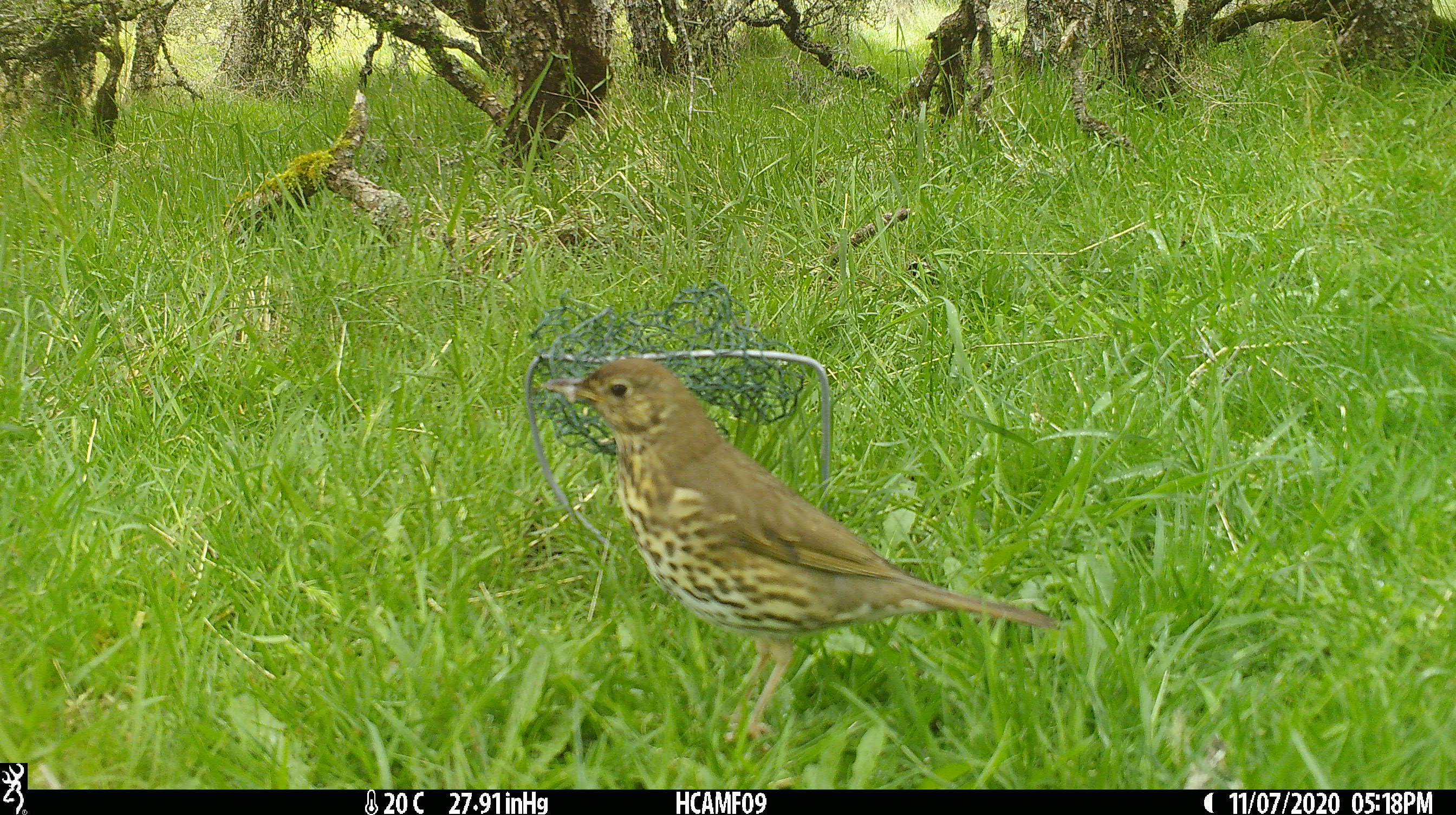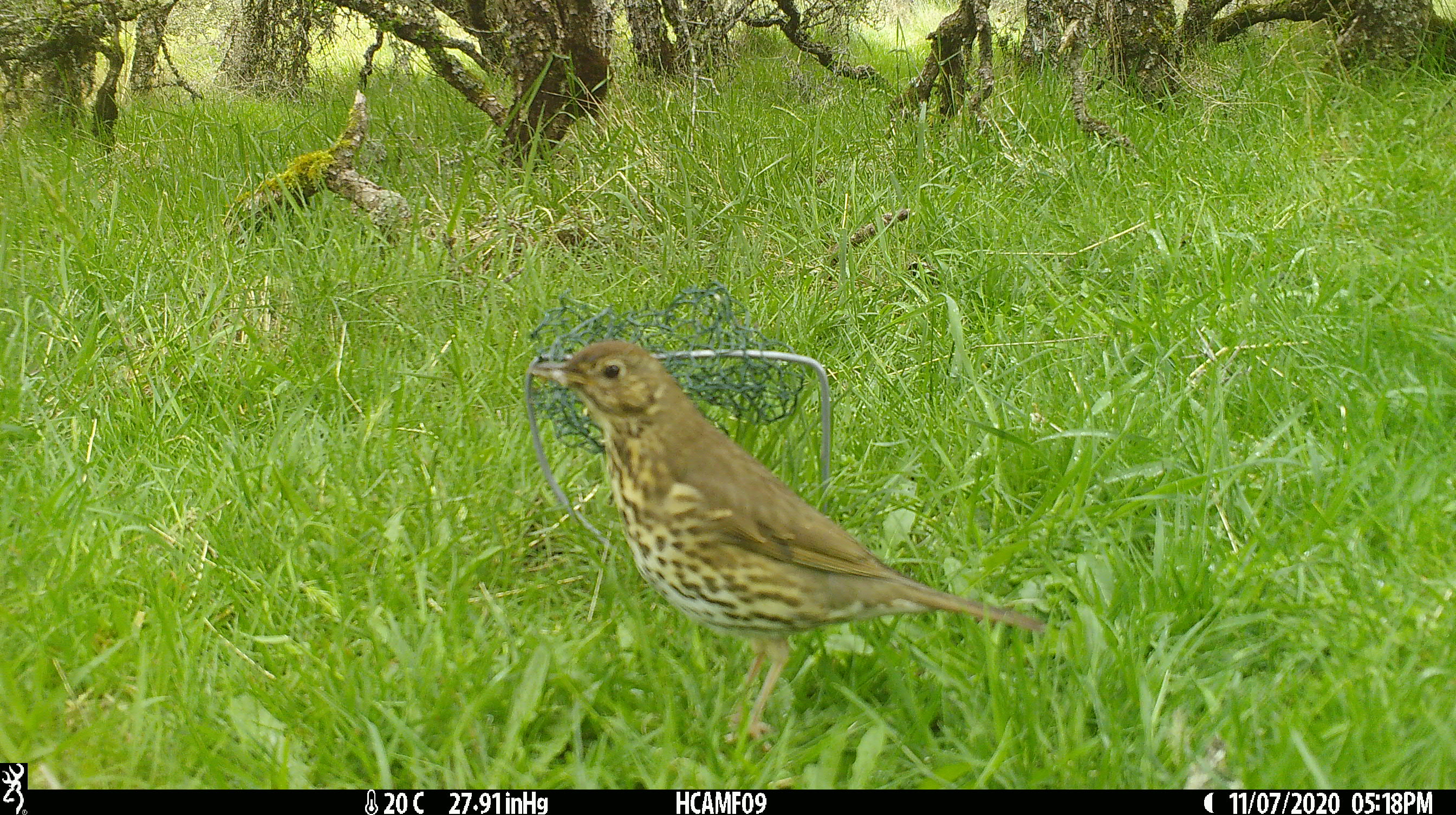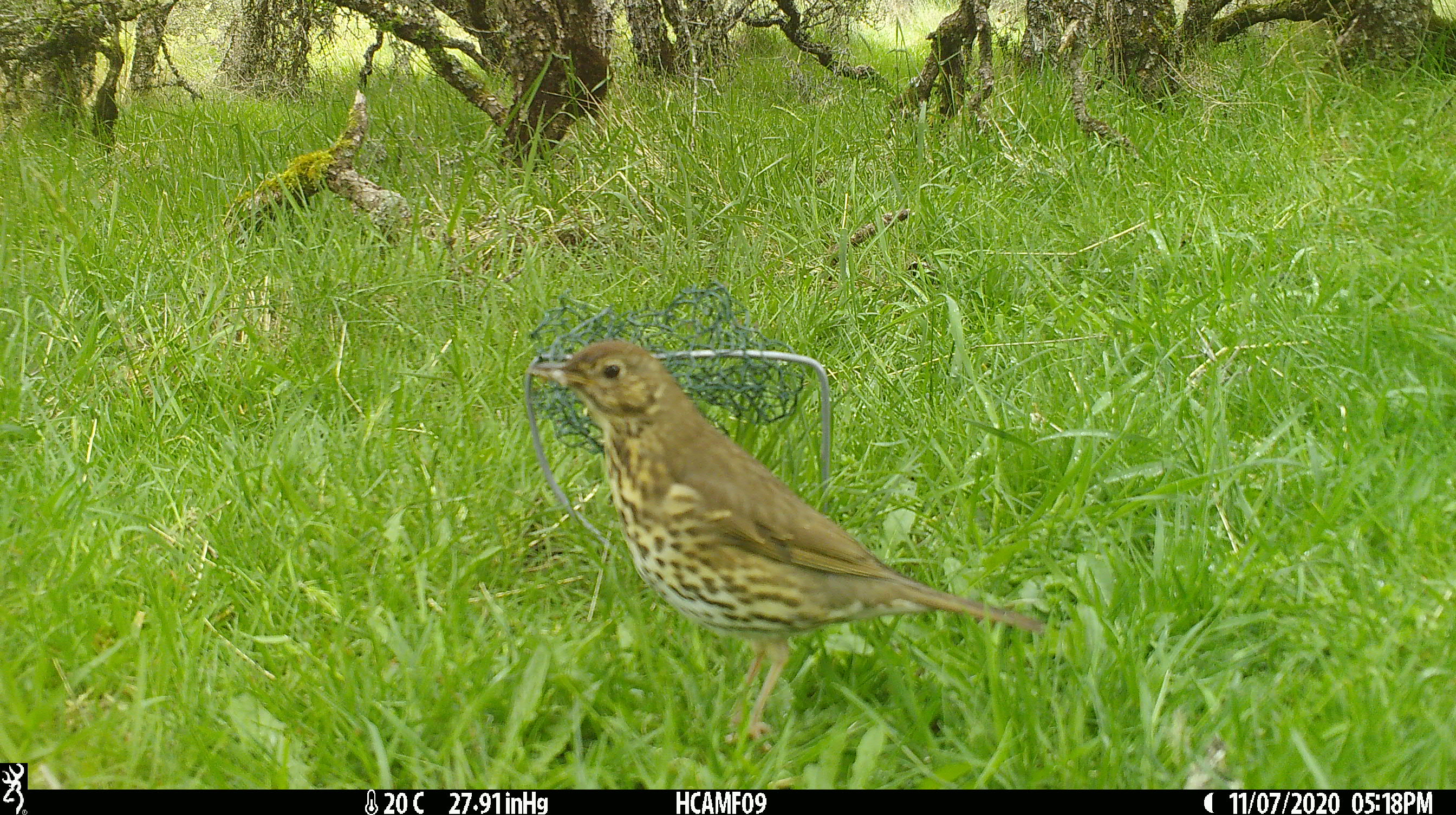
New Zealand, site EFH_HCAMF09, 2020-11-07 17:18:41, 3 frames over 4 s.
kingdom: Animalia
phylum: Chordata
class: Aves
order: Passeriformes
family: Turdidae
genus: Turdus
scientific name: Turdus philomelos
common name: song thrush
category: thrush